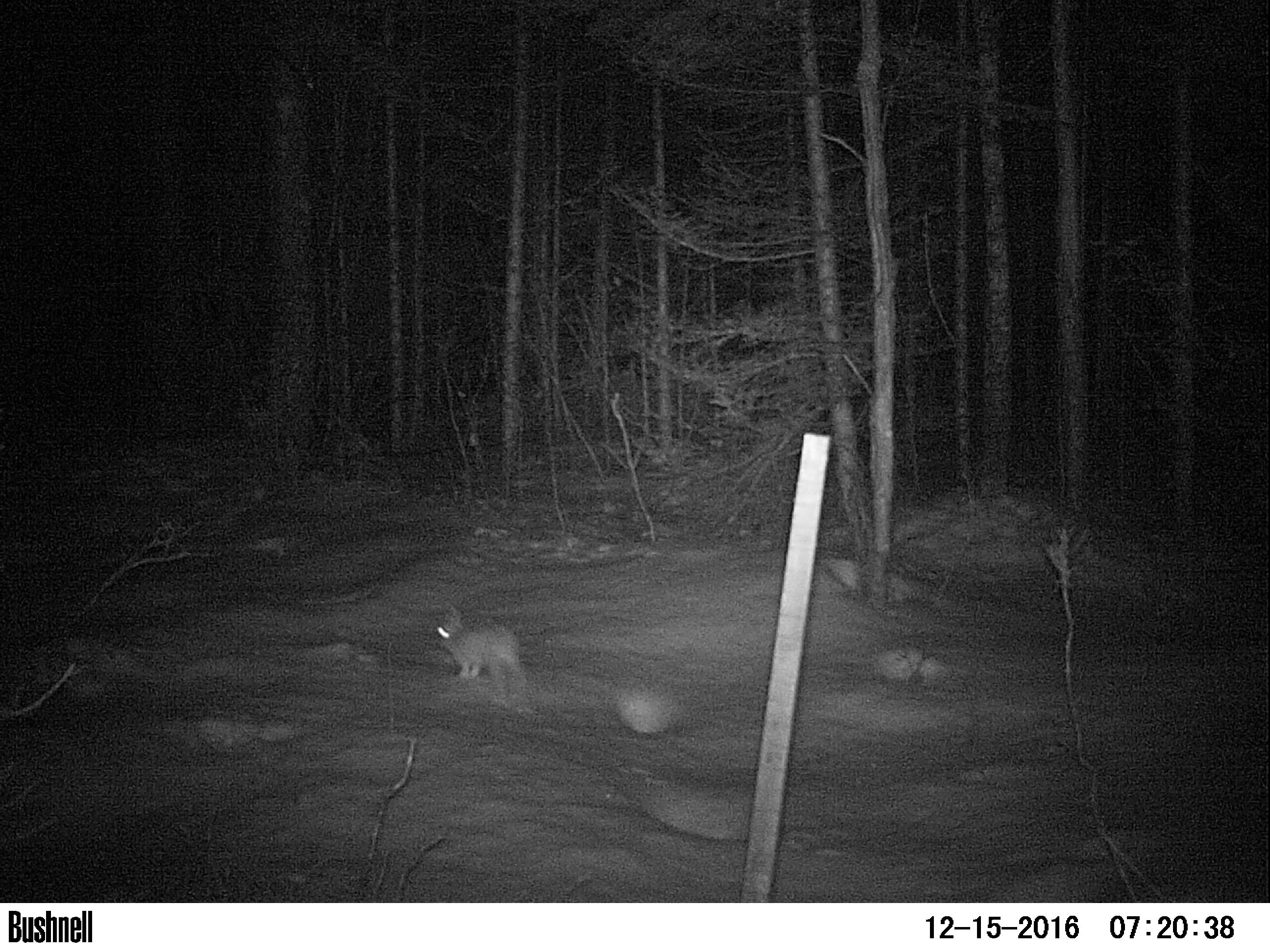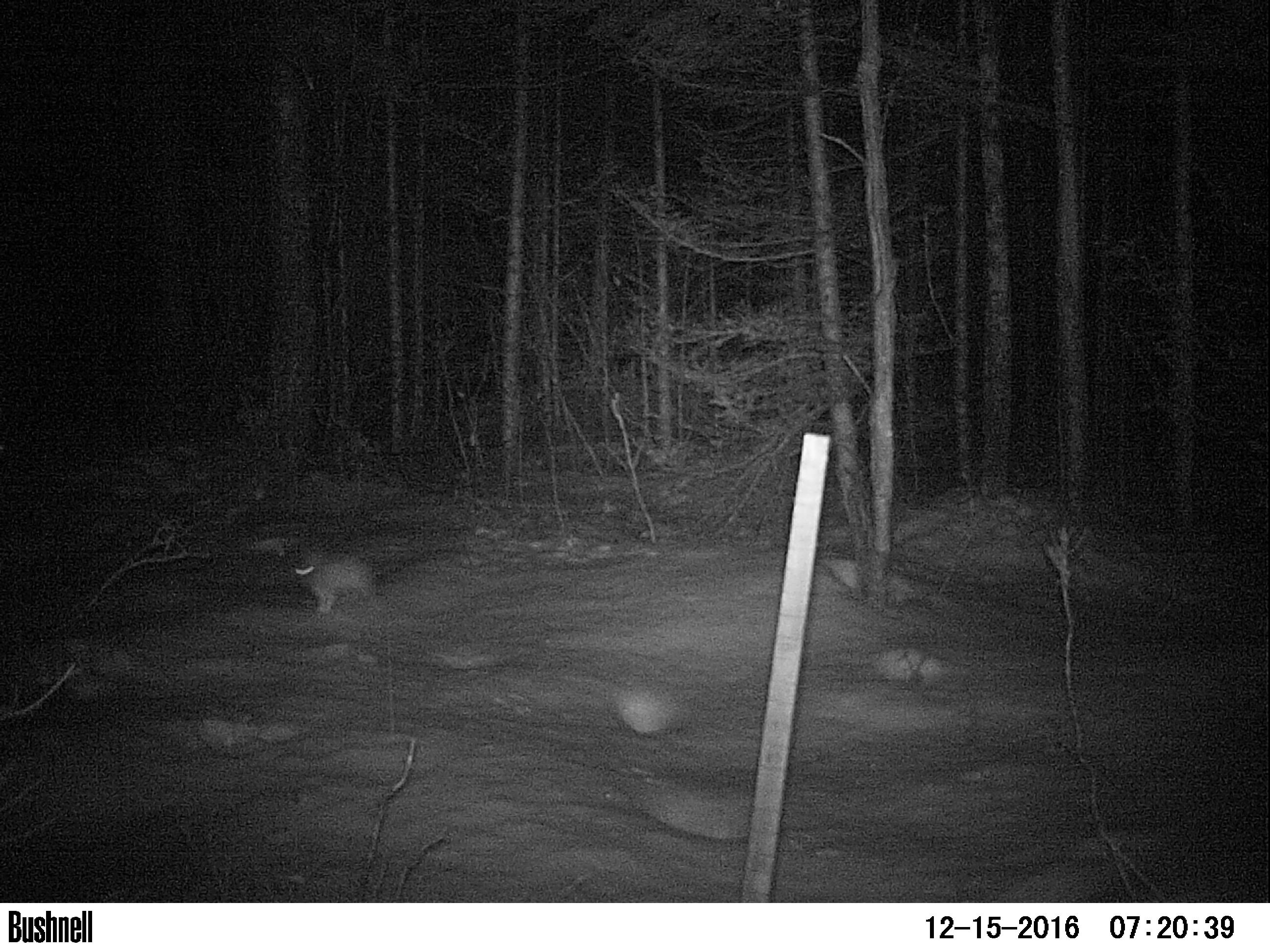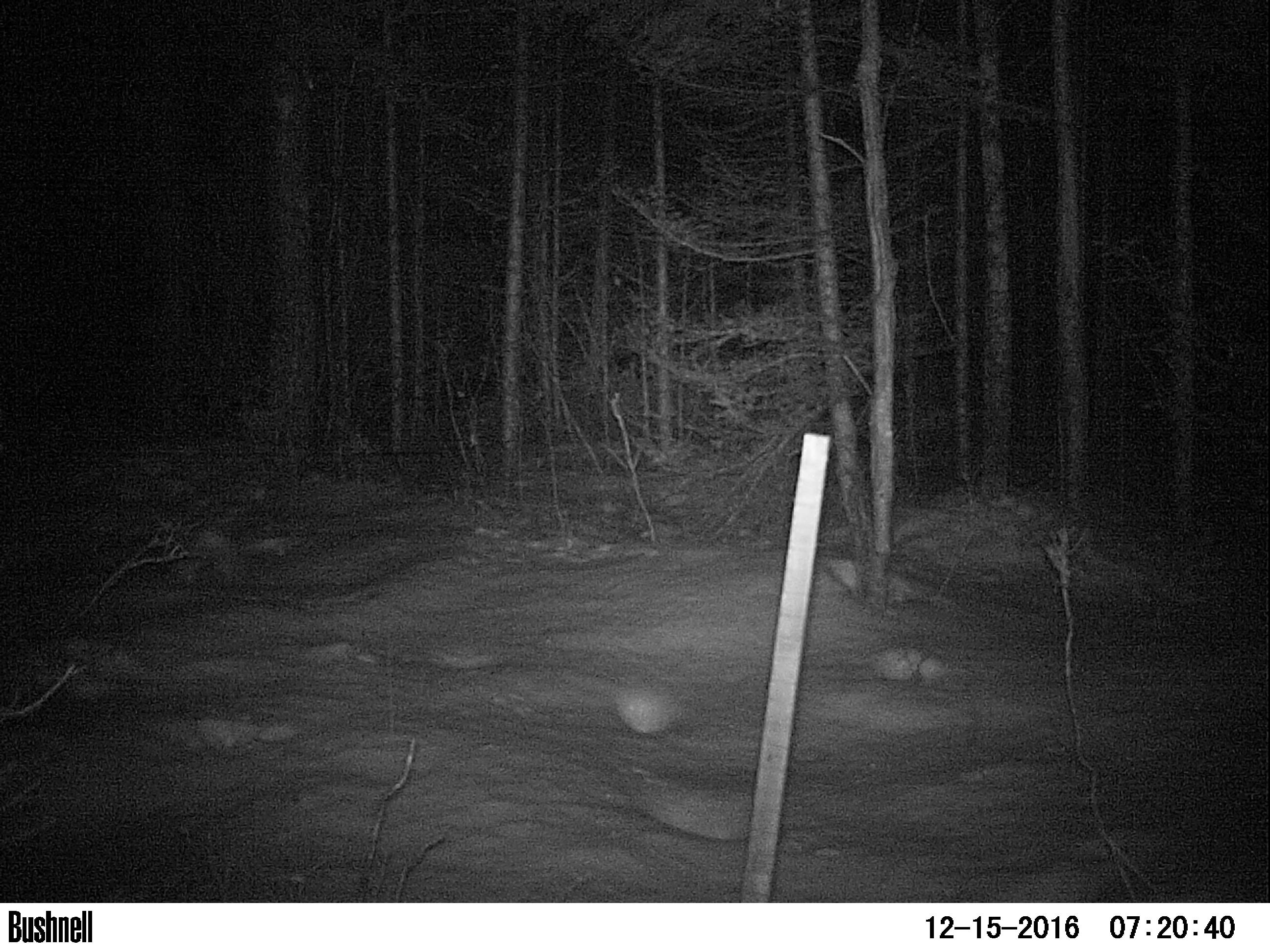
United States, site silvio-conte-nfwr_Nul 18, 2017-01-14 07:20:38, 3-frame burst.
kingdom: Animalia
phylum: Chordata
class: Mammalia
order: Lagomorpha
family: Leporidae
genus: Lepus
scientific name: Lepus americanus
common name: snowshoe hare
Snowshoe hare (Lepus americanus).